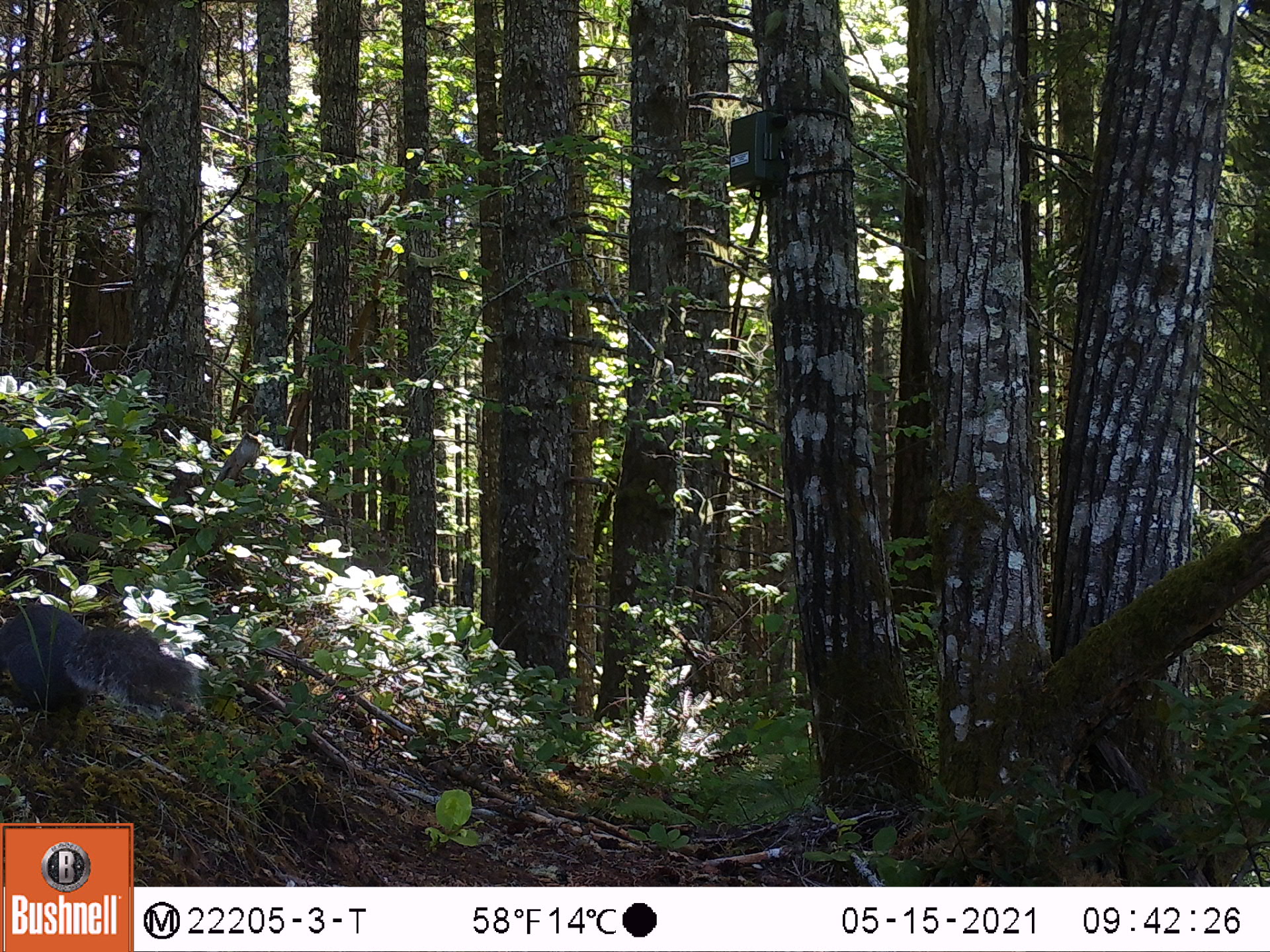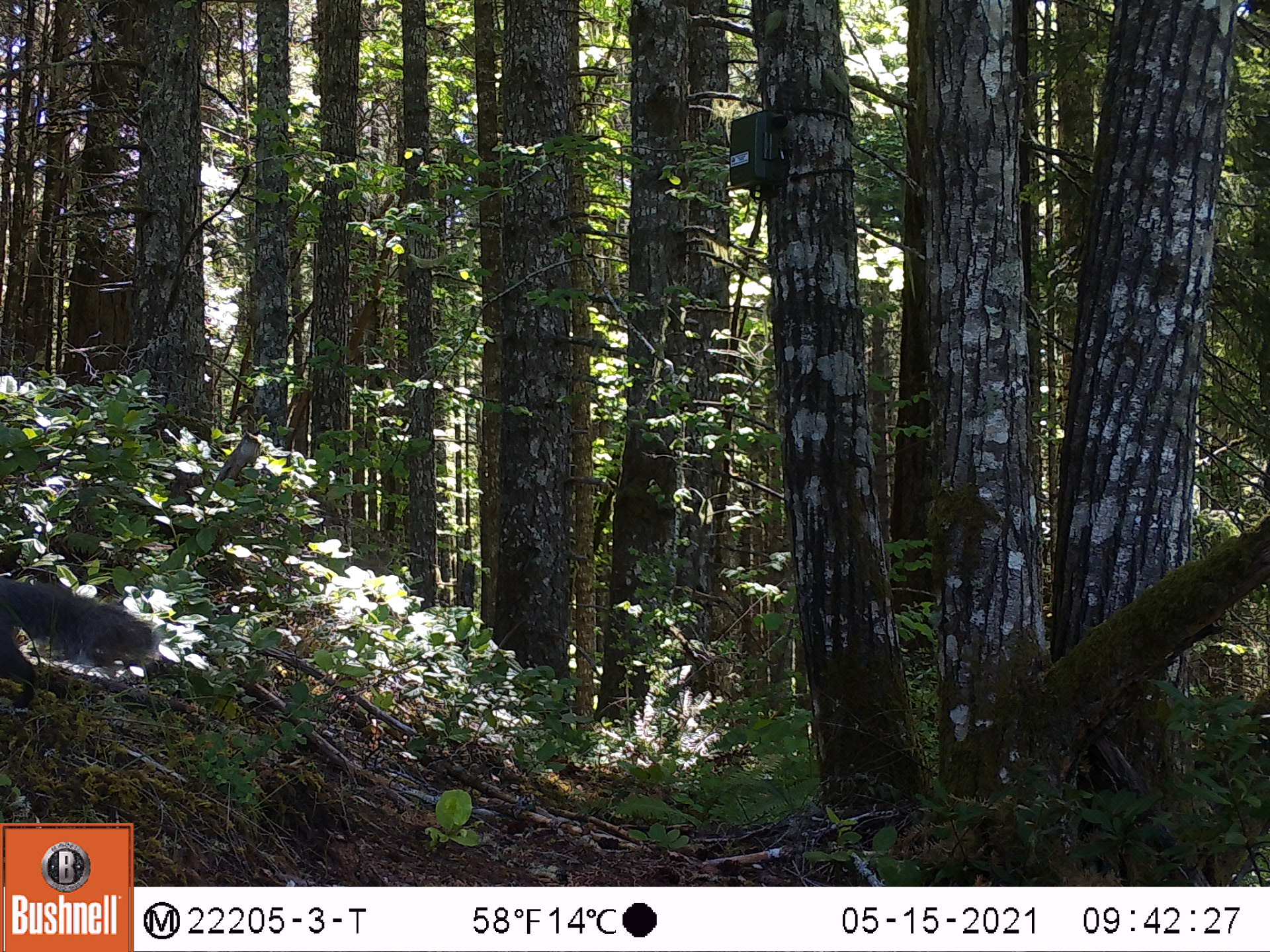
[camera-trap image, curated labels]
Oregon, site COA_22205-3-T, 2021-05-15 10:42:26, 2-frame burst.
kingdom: Animalia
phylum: Chordata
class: Mammalia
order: Rodentia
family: Sciuridae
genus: Sciurus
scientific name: Sciurus griseus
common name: western gray squirrel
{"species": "western gray squirrel (Sciurus griseus)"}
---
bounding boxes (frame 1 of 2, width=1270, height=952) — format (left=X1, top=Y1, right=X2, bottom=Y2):
western gray squirrel: (left=0, top=587, right=204, bottom=748)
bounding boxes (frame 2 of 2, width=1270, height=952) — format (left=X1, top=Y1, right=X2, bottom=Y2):
western gray squirrel: (left=0, top=548, right=164, bottom=721)